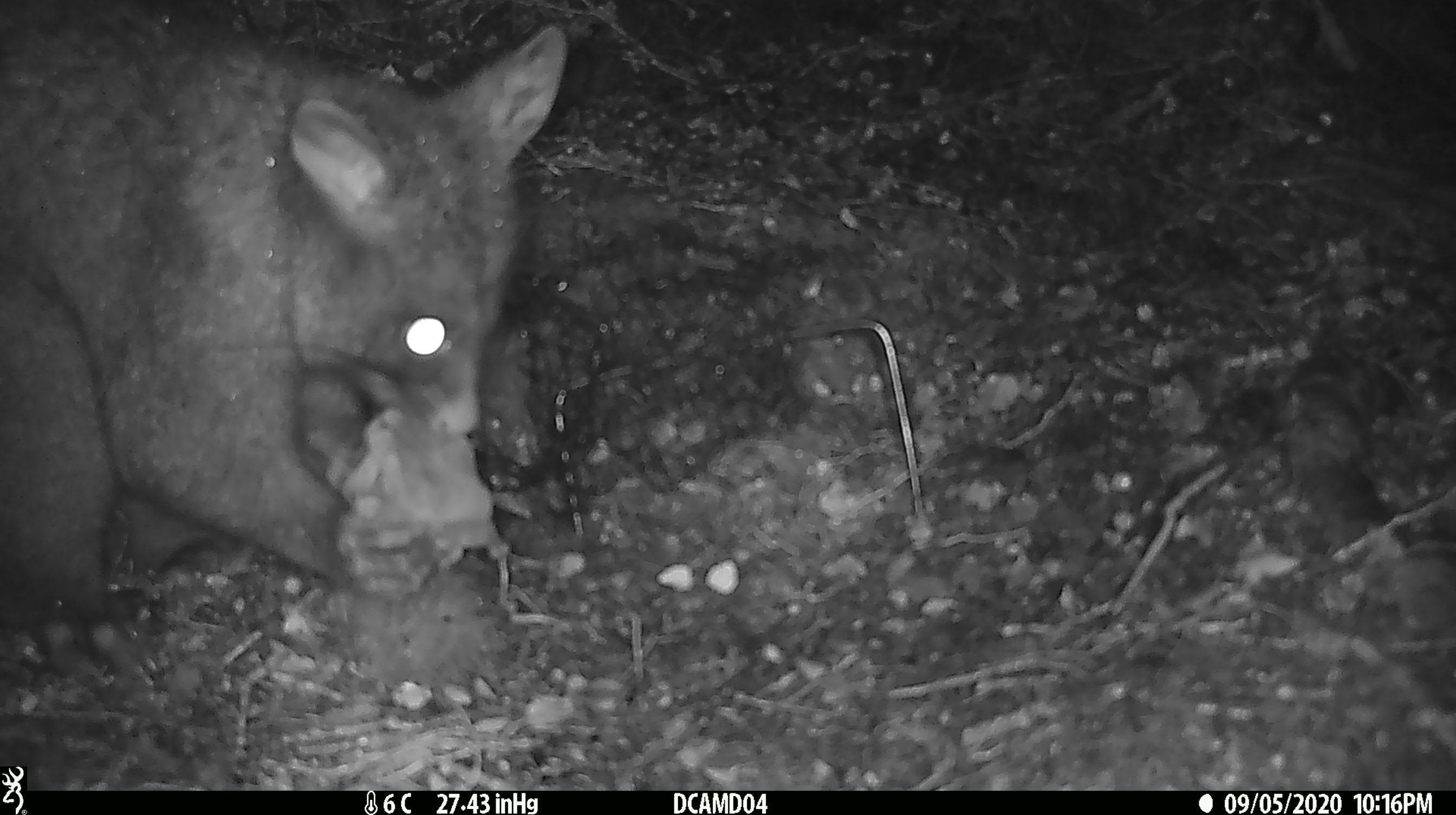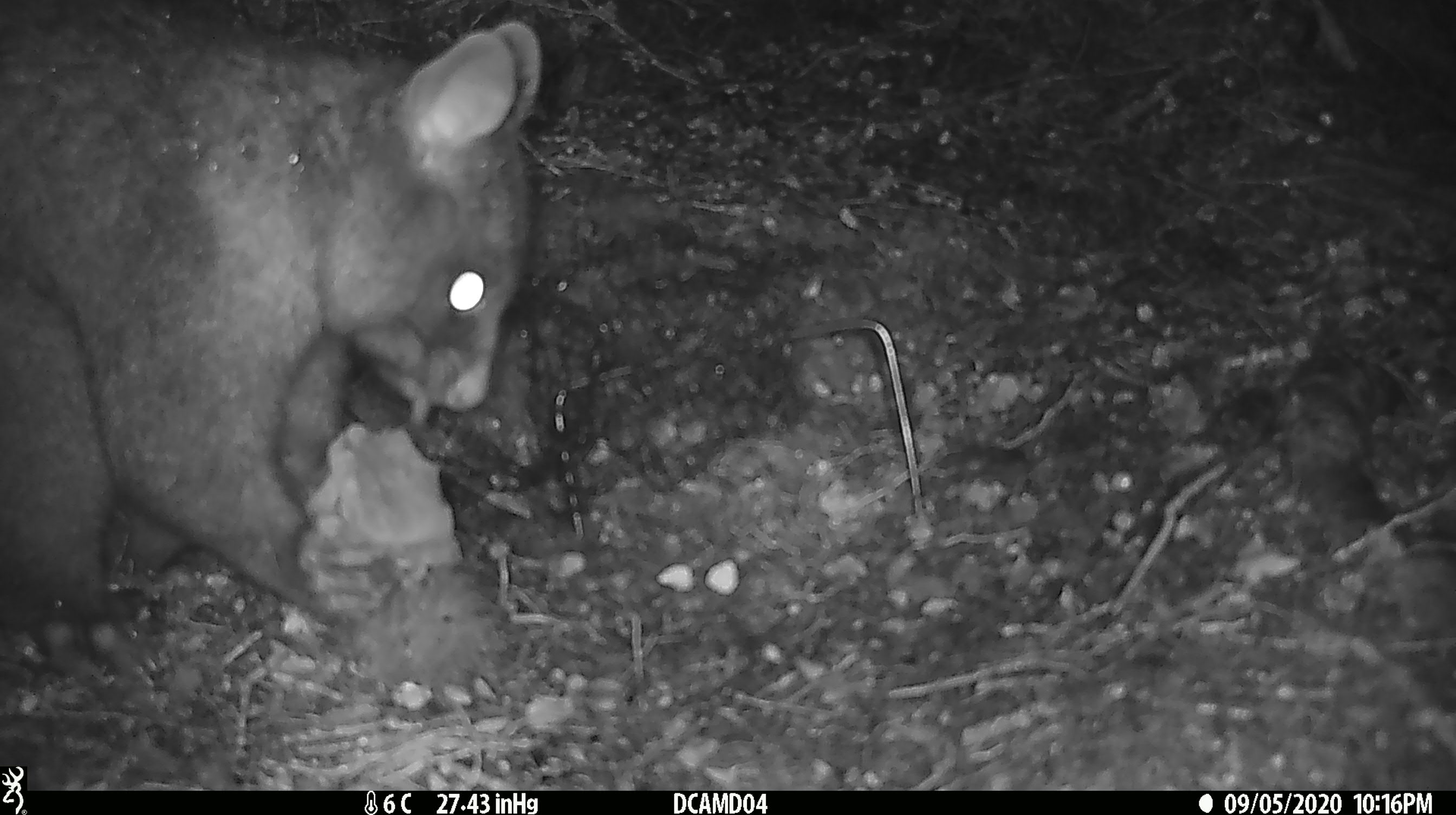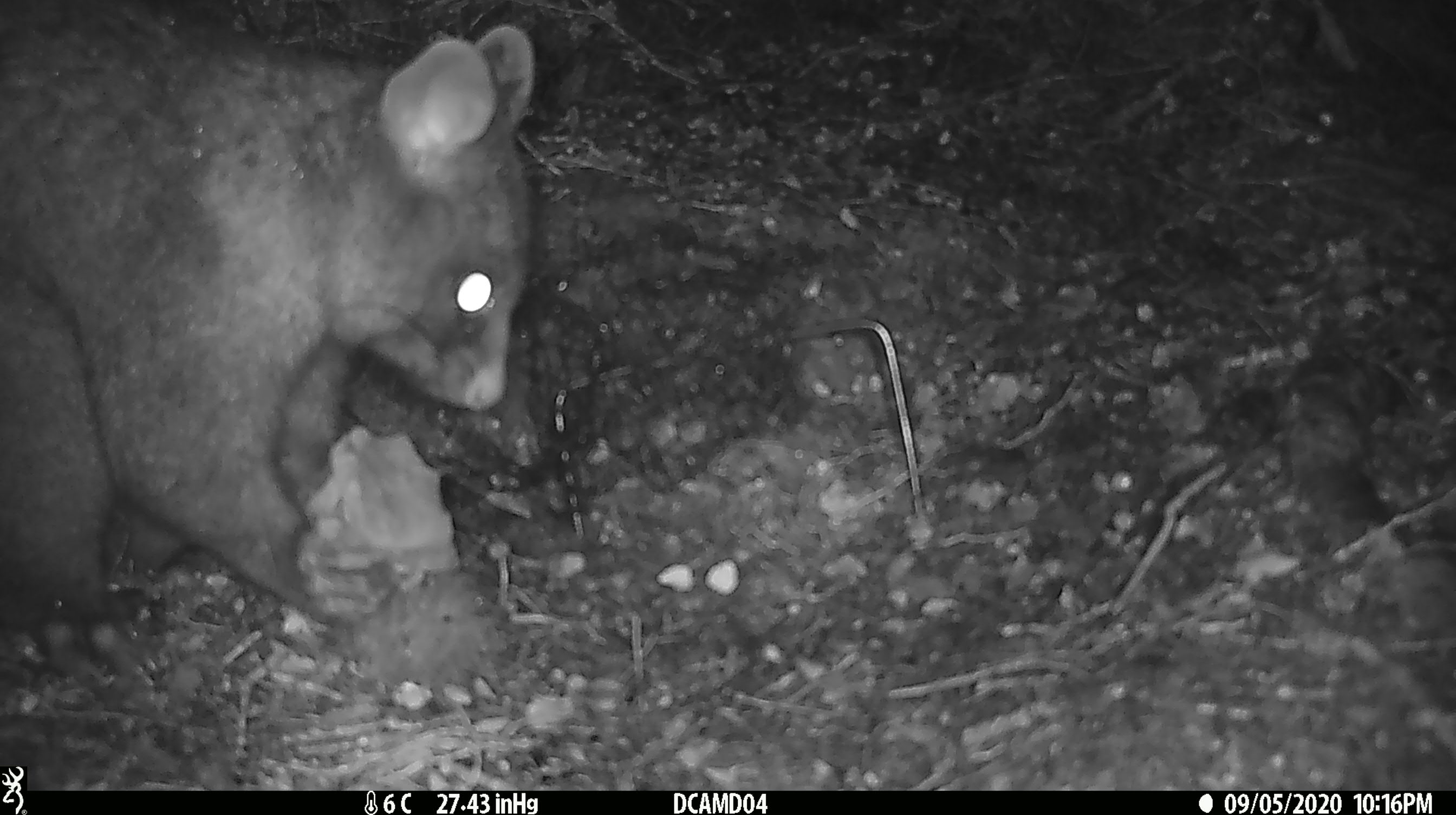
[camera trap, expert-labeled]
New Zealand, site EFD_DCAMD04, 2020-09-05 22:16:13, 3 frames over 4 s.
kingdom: Animalia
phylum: Chordata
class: Mammalia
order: Diprotodontia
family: Phalangeridae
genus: Trichosurus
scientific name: Trichosurus vulpecula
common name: common brushtail possum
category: possum